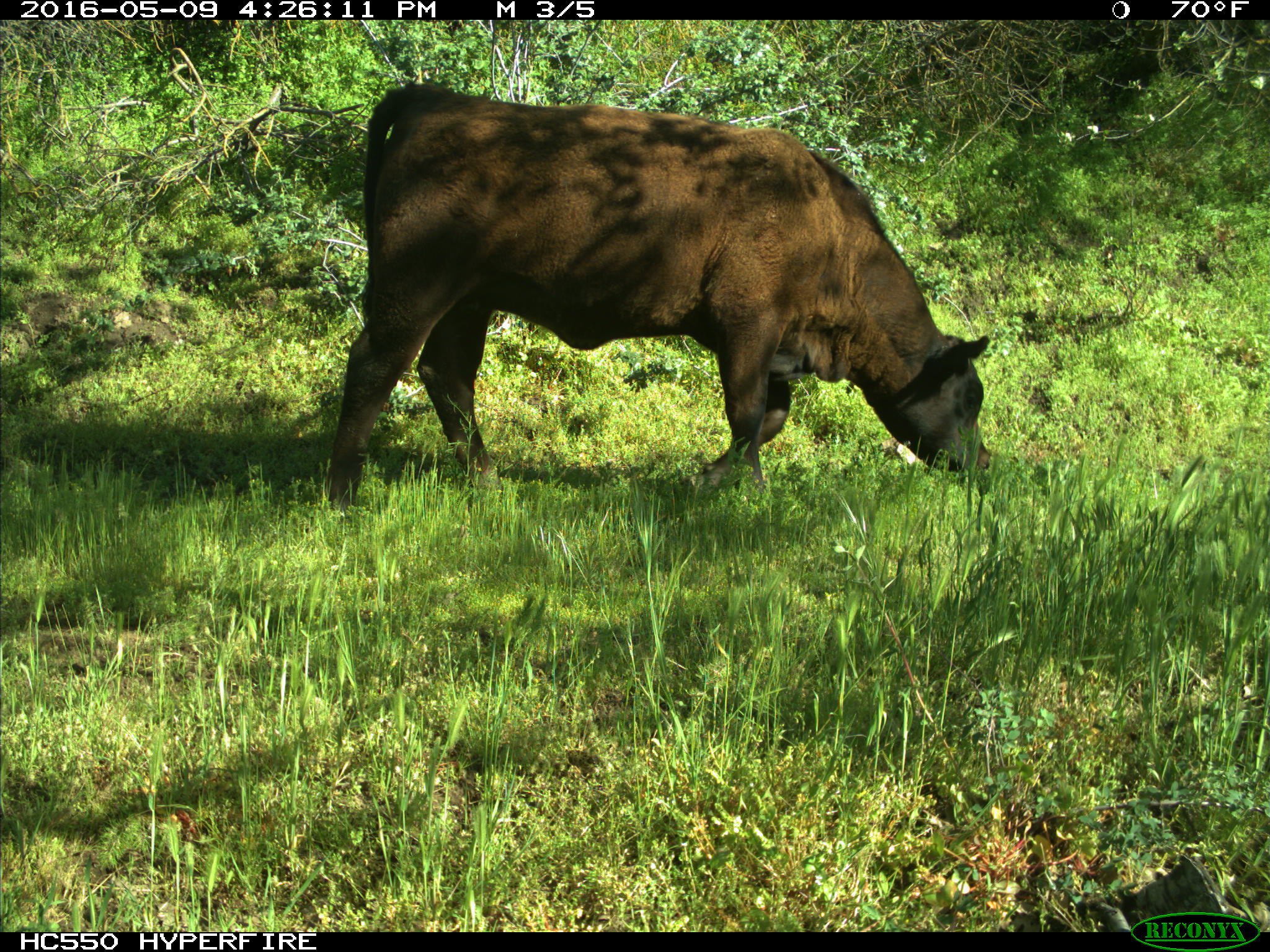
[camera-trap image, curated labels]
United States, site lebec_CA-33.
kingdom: Animalia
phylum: Chordata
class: Mammalia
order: Artiodactyla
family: Bovidae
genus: Bos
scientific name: Bos taurus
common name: domestic cow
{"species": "Bos taurus (domestic cow)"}